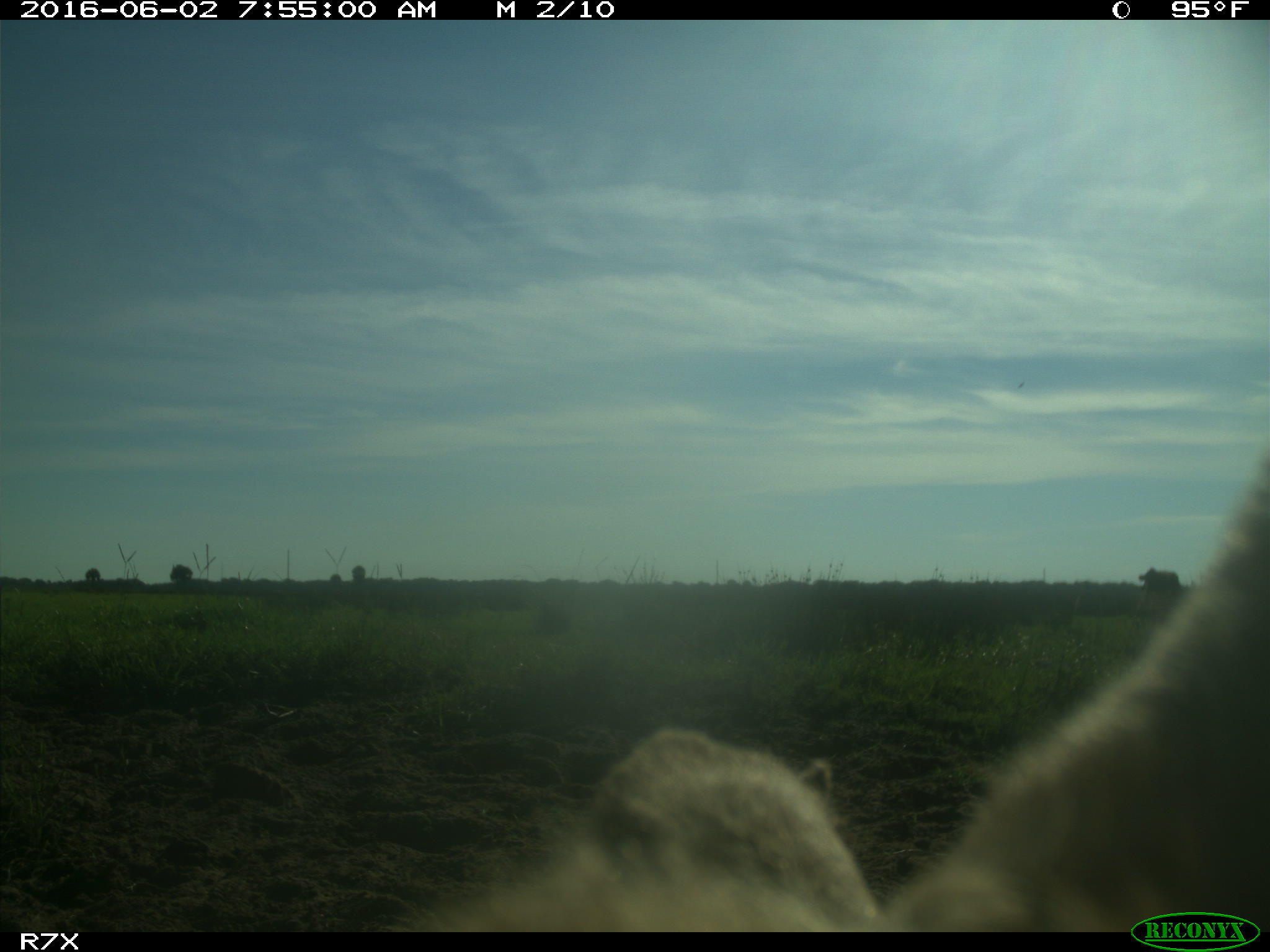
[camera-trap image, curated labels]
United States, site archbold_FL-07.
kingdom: Animalia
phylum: Chordata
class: Mammalia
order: Artiodactyla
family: Bovidae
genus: Bos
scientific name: Bos taurus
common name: domestic cow